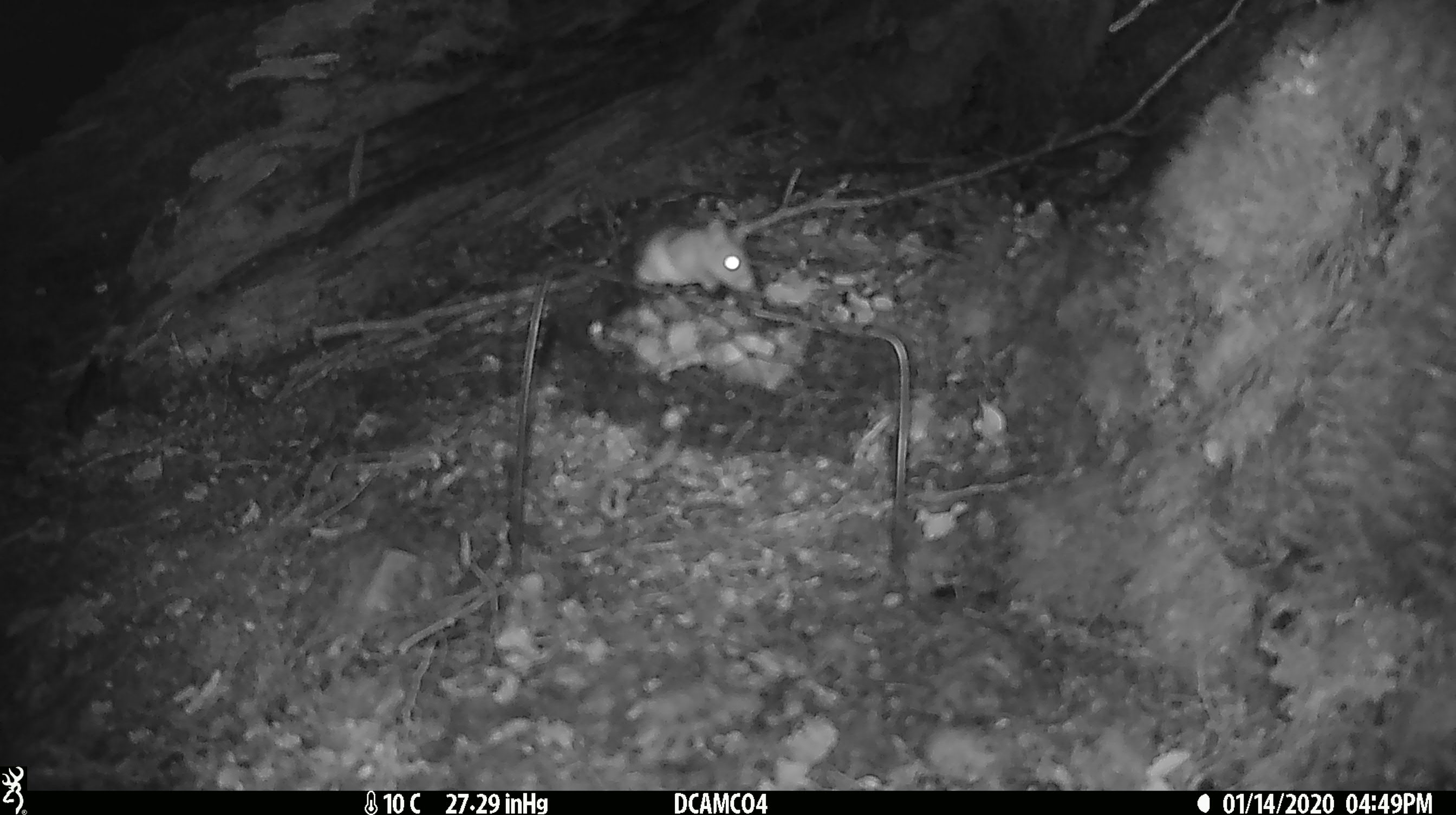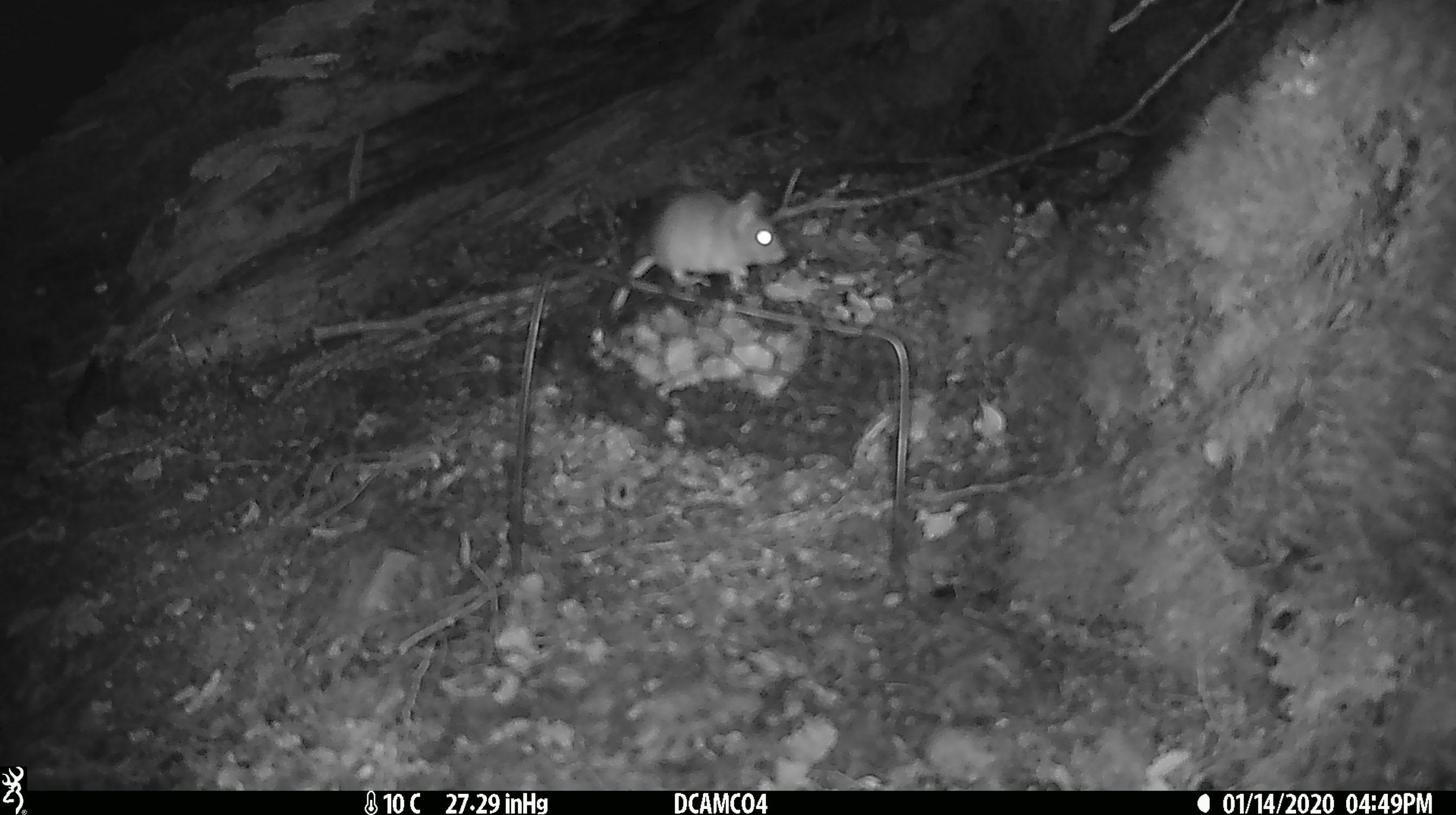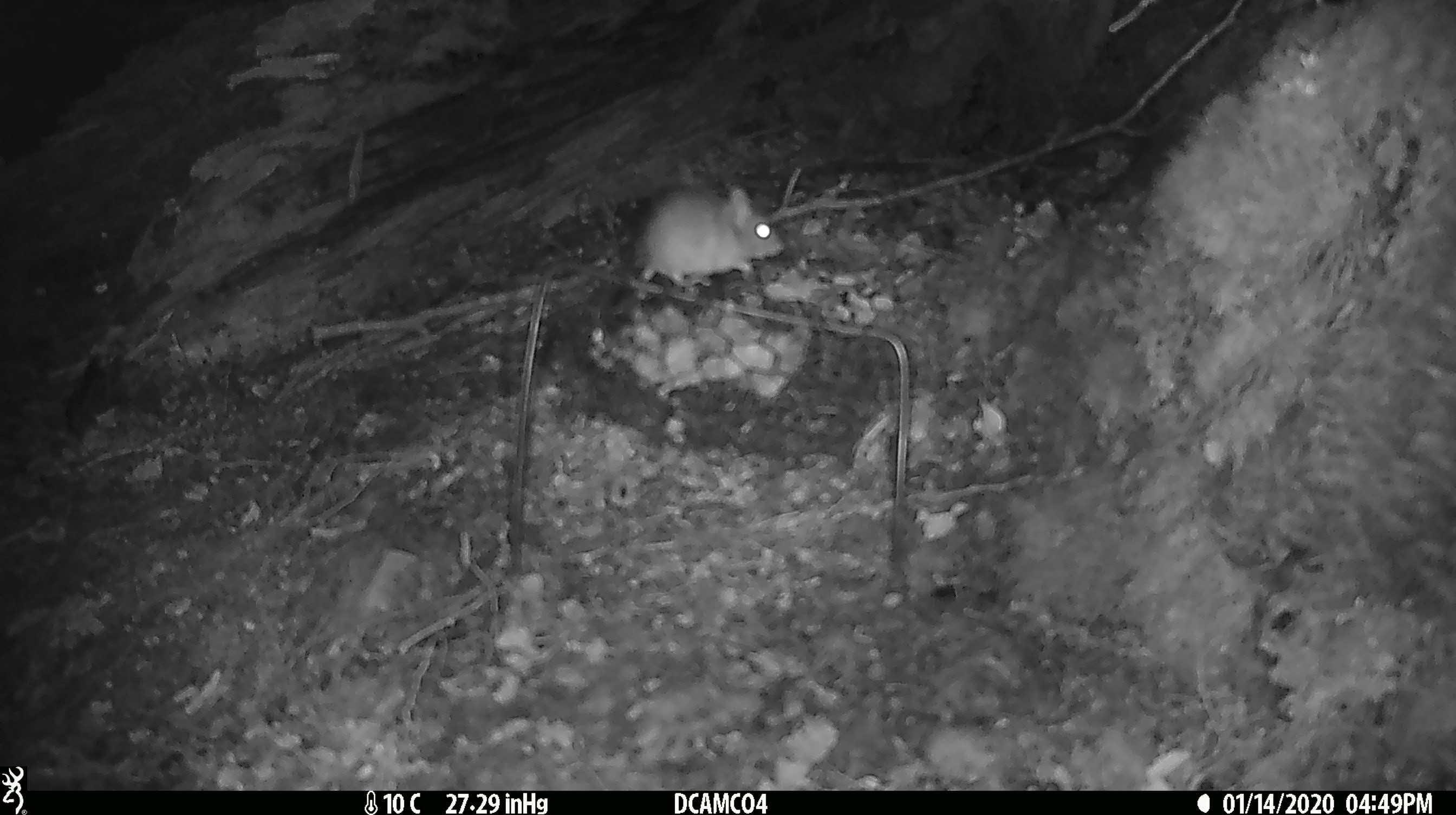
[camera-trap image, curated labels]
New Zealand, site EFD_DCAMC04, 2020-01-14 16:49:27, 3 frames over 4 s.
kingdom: Animalia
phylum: Chordata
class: Mammalia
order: Rodentia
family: Muridae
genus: Mus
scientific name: Mus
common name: mouse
Mouse (Mus).